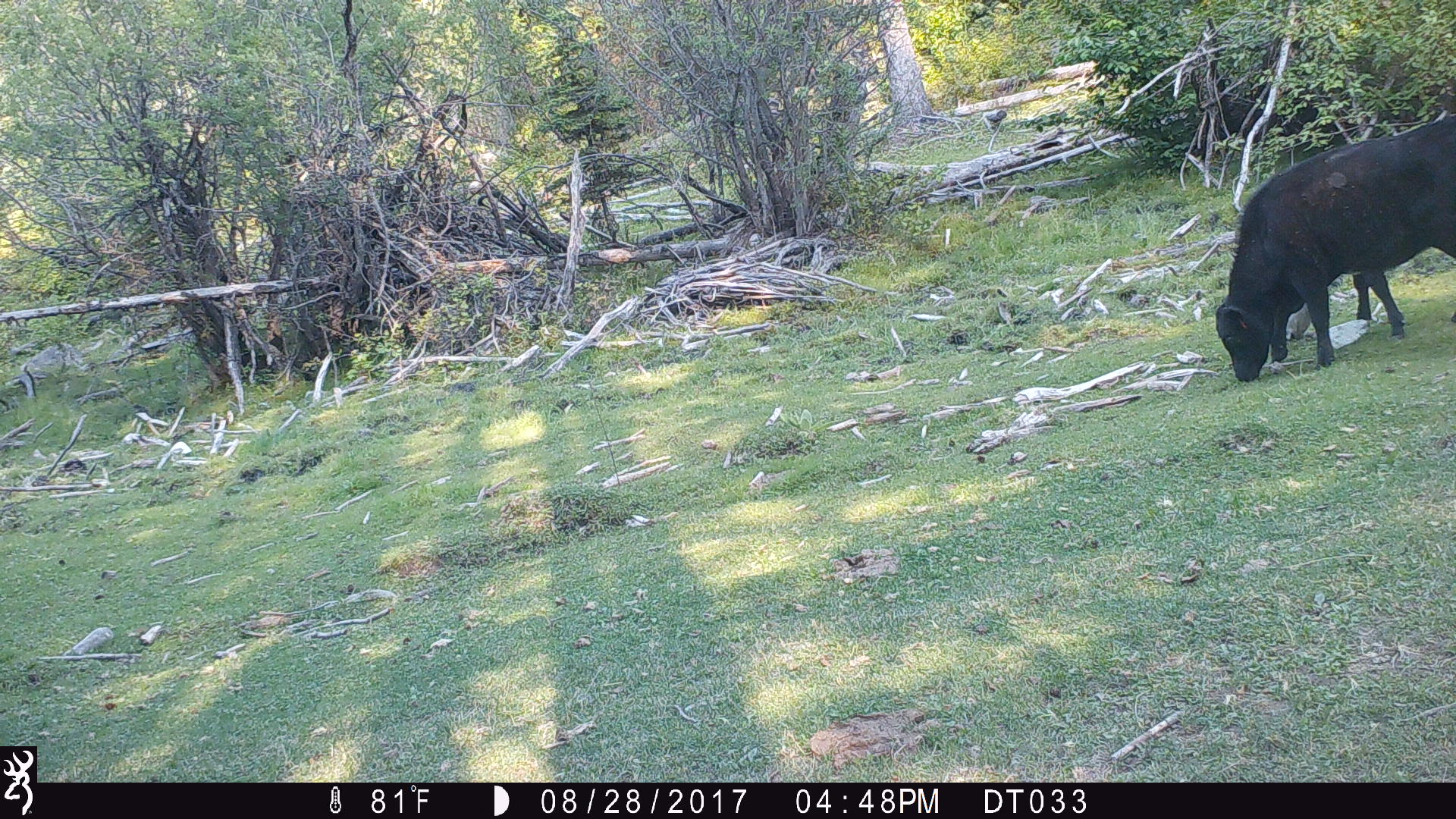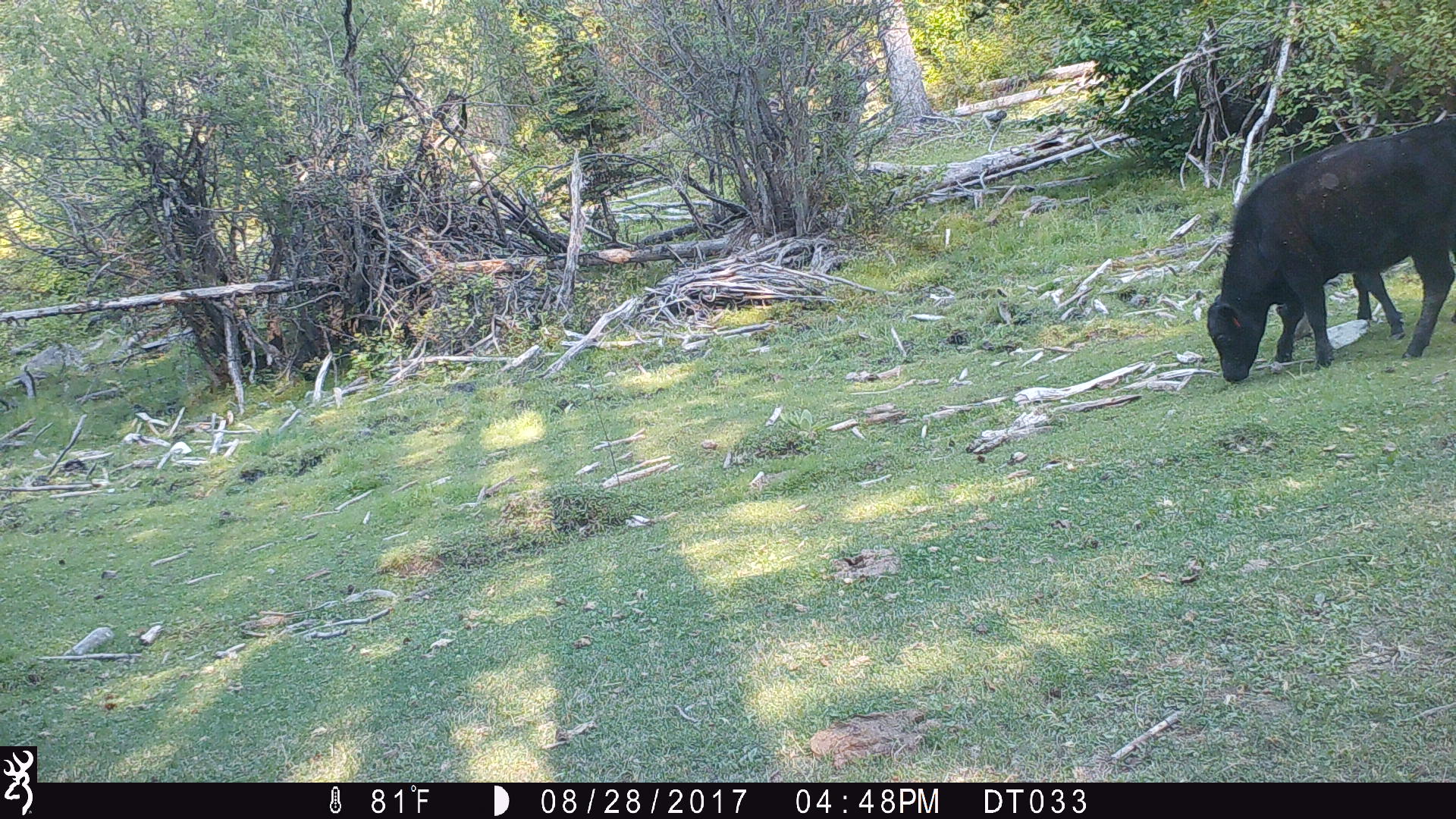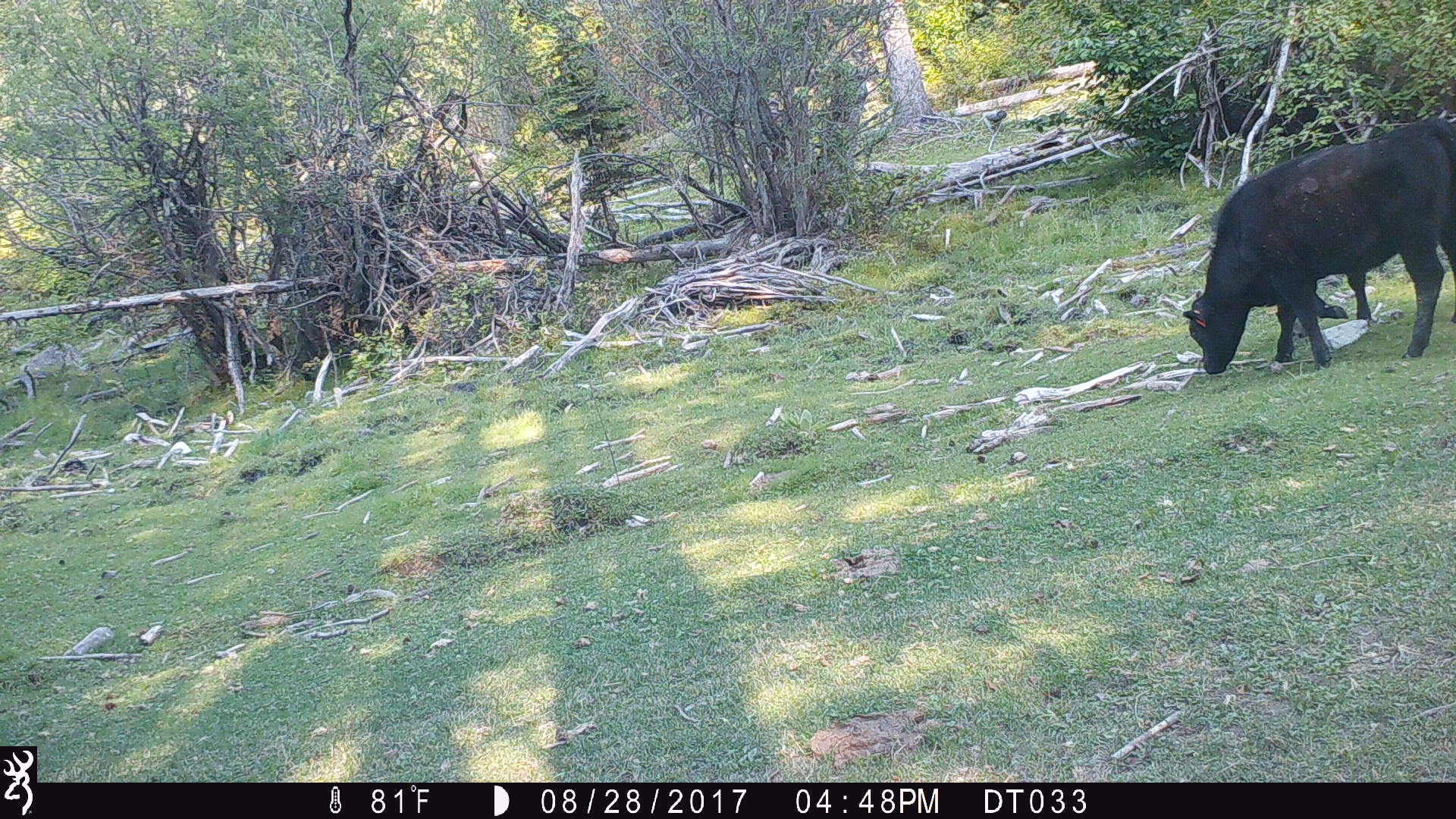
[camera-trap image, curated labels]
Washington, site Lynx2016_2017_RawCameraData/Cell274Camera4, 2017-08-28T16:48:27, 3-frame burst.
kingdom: Animalia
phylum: Chordata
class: Mammalia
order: Artiodactyla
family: Bovidae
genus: Bos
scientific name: Bos taurus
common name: domestic cattle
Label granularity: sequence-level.